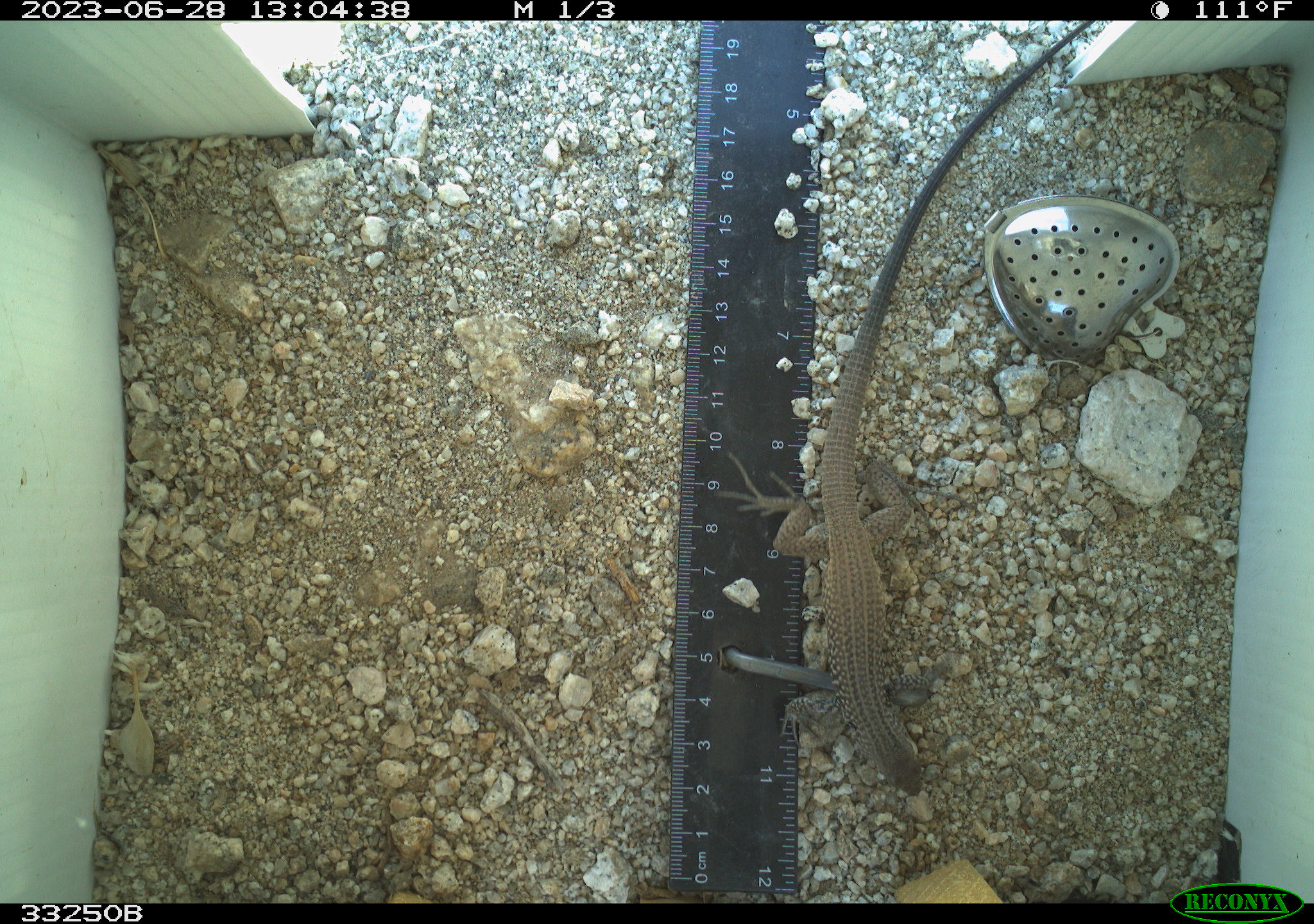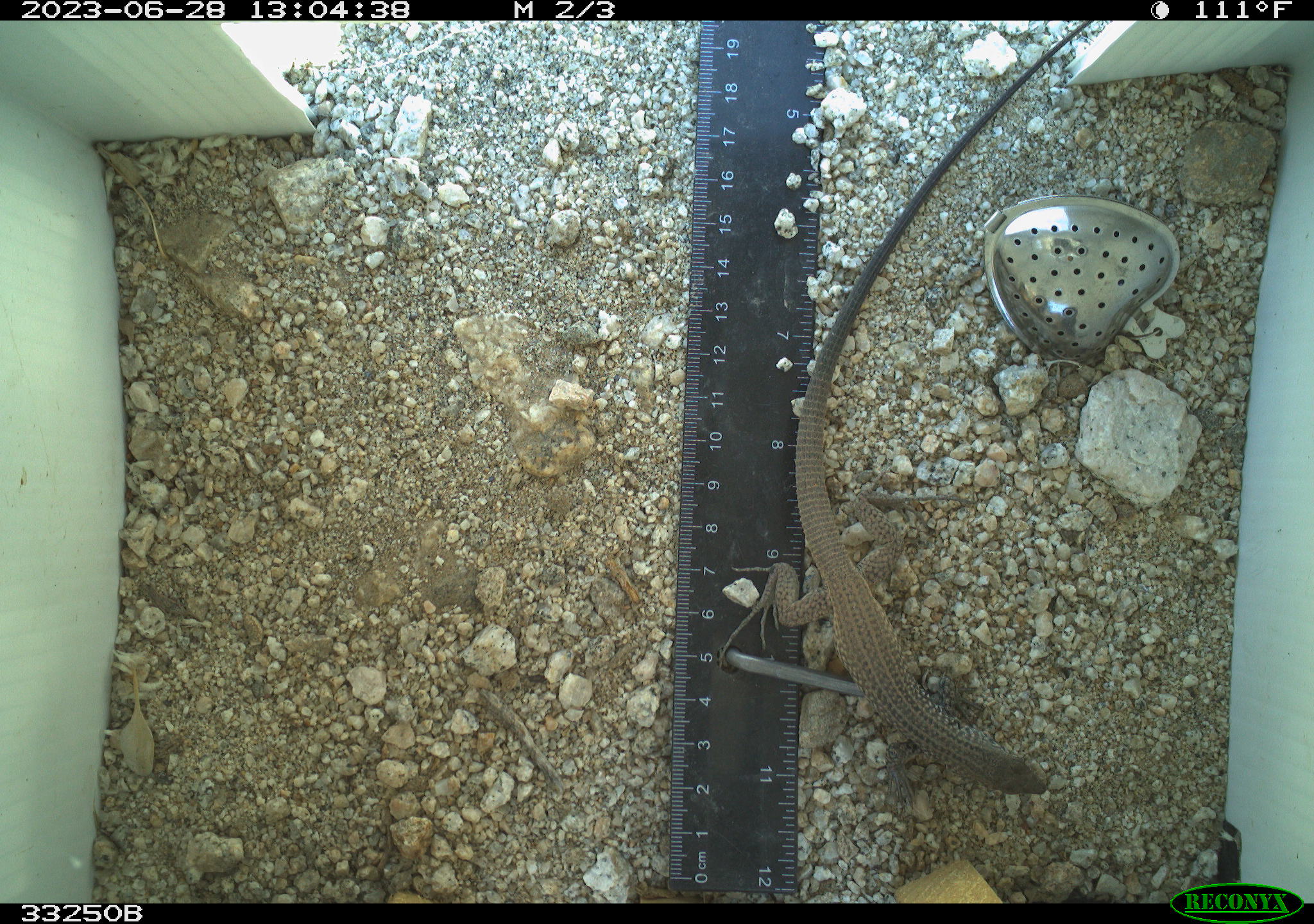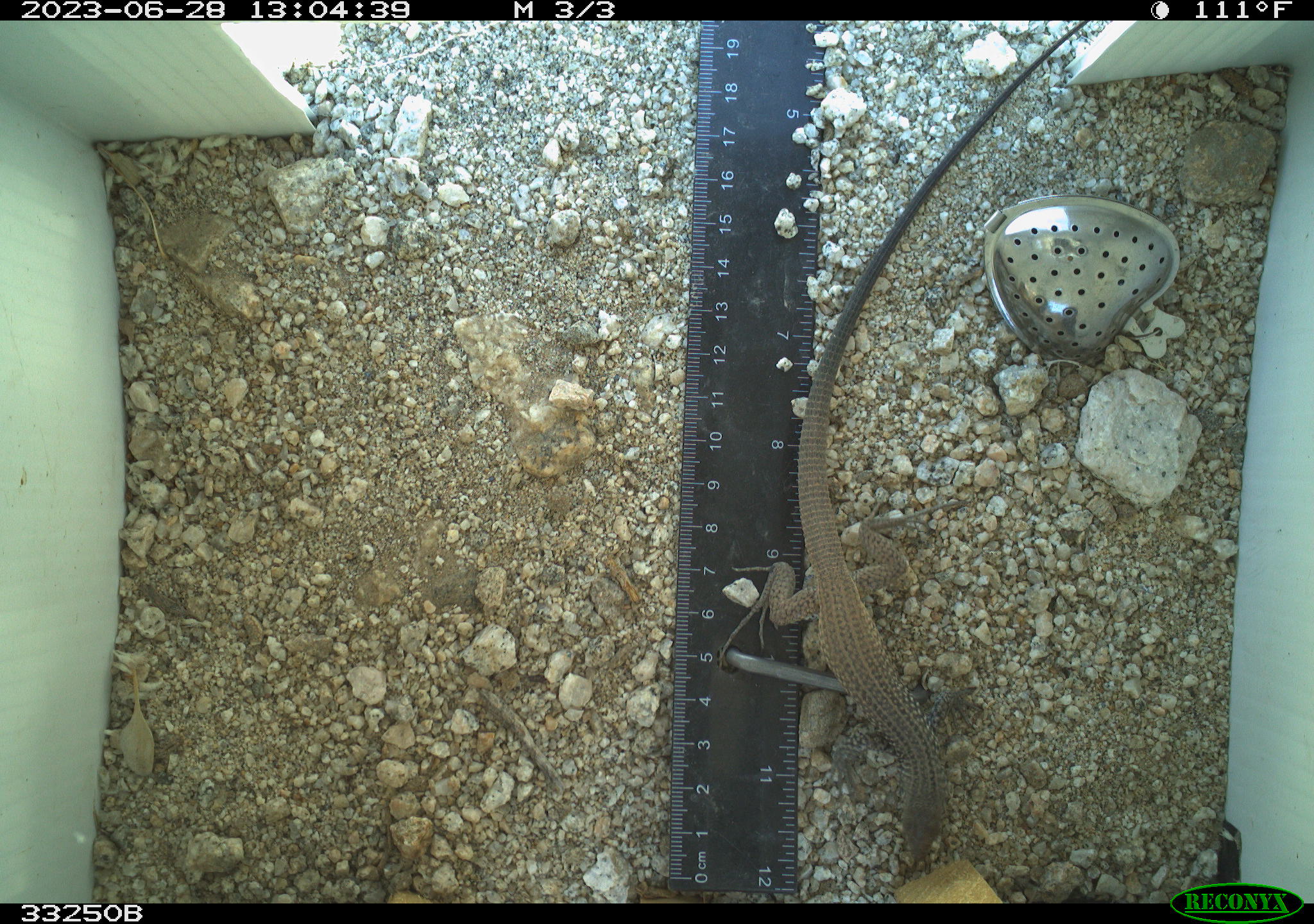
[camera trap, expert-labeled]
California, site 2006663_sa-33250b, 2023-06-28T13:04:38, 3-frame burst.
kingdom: Animalia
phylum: Chordata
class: Reptilia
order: Squamata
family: Teiidae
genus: Aspidoscelis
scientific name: Aspidoscelis tigris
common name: western whiptail